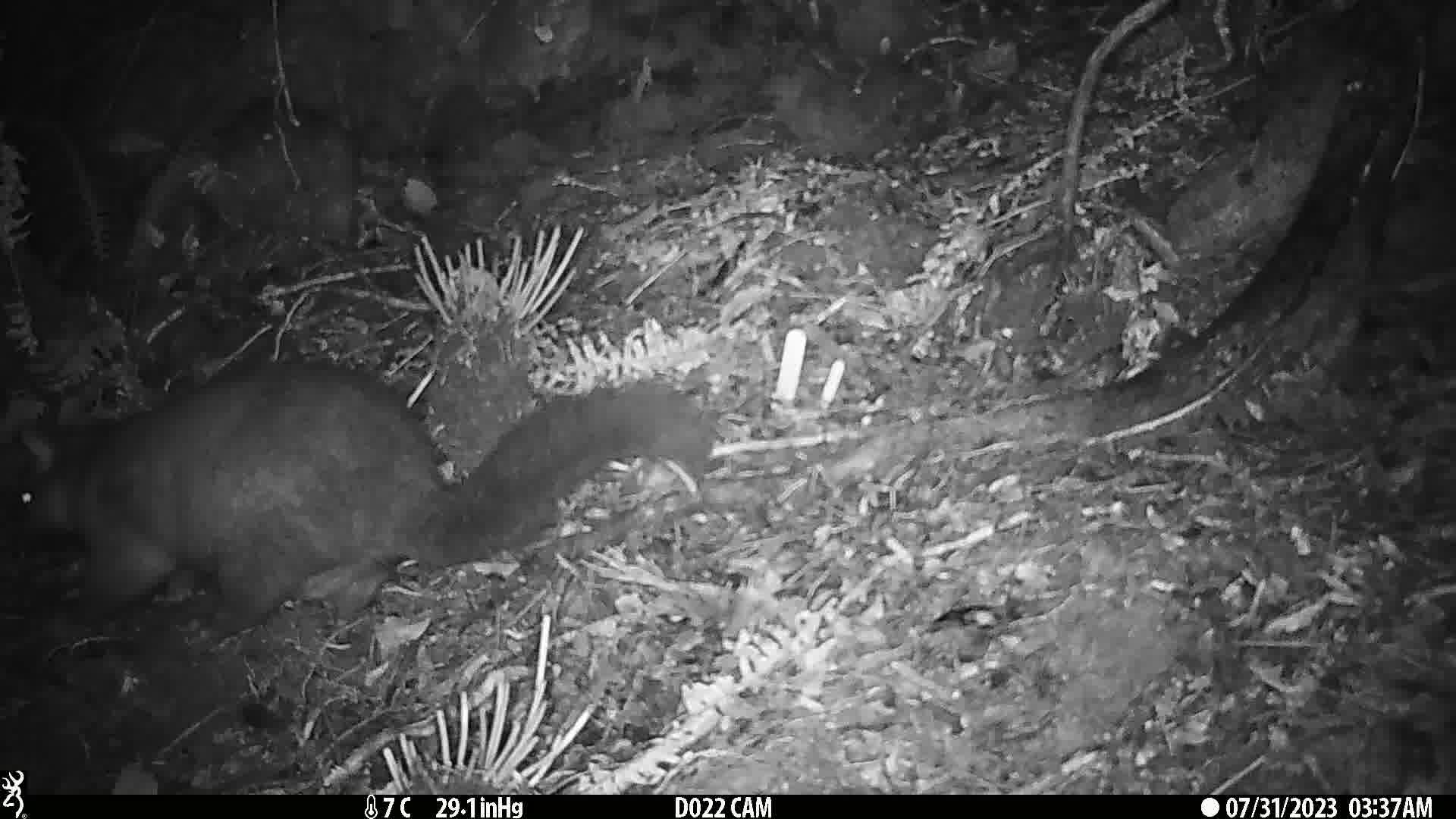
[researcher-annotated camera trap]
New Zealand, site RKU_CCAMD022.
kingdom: Animalia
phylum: Chordata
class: Mammalia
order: Diprotodontia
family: Phalangeridae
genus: Trichosurus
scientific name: Trichosurus vulpecula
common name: common brushtail possum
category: possum